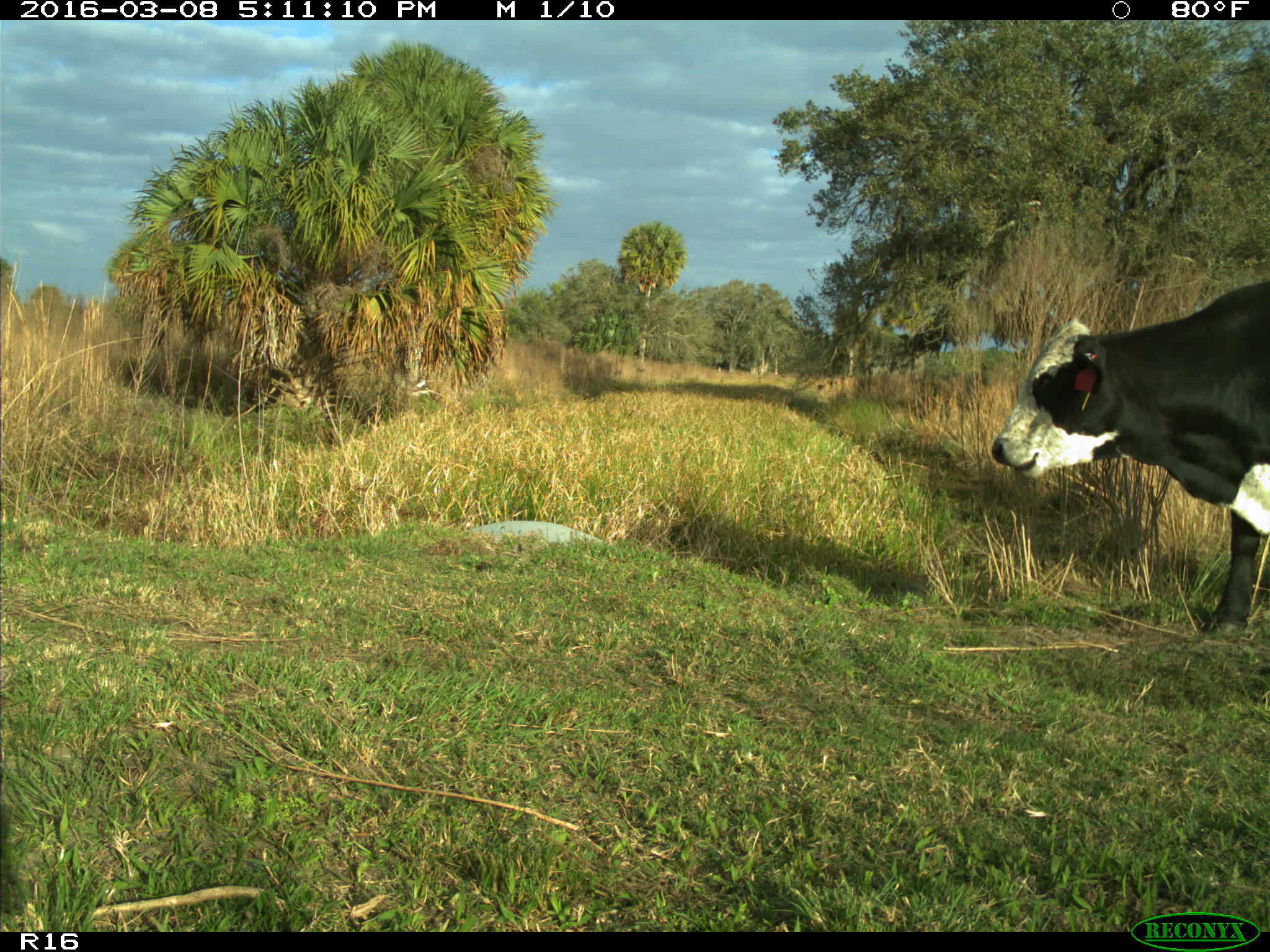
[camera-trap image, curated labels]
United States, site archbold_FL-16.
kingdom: Animalia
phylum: Chordata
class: Mammalia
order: Artiodactyla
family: Bovidae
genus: Bos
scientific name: Bos taurus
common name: domestic cow